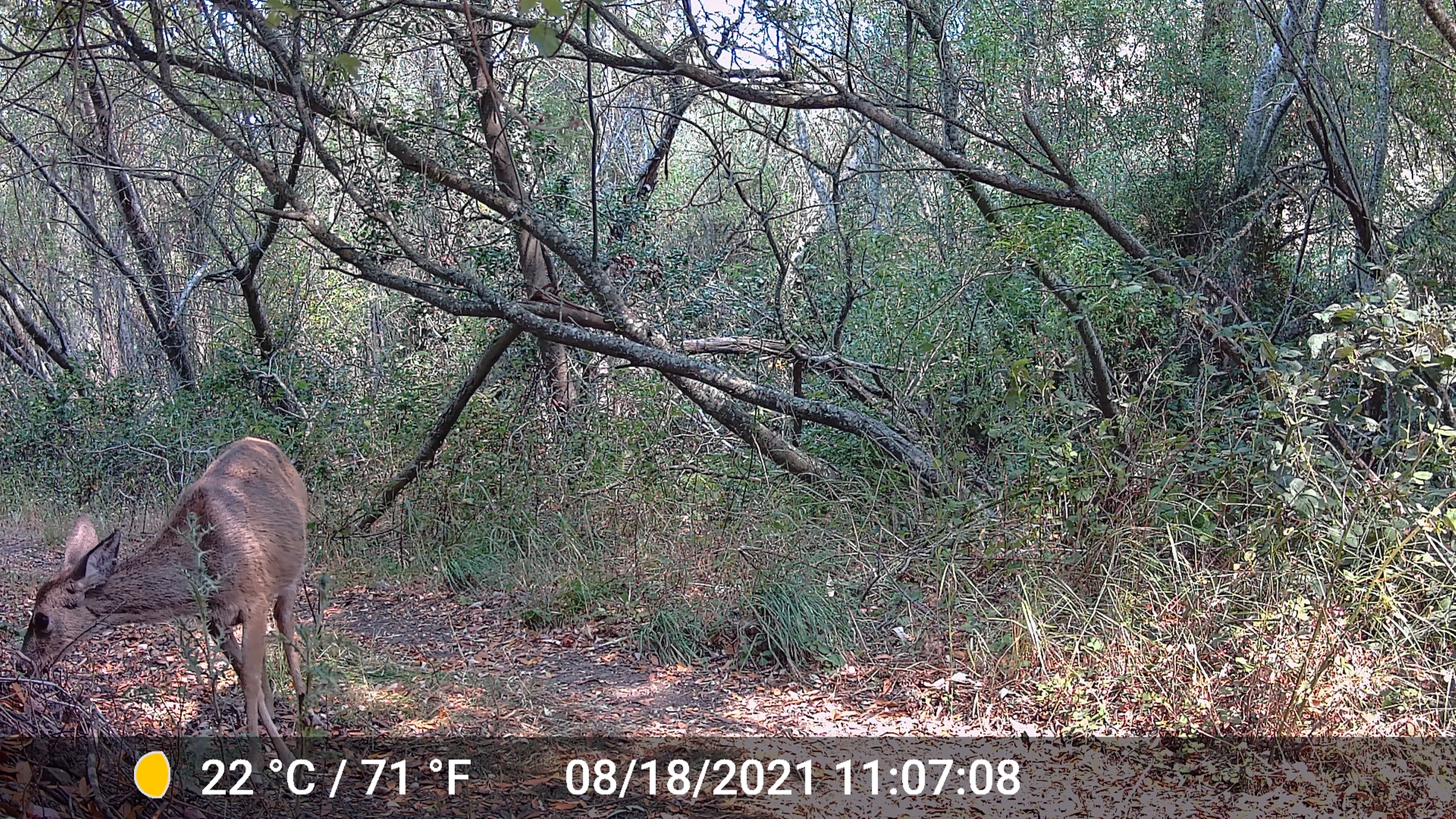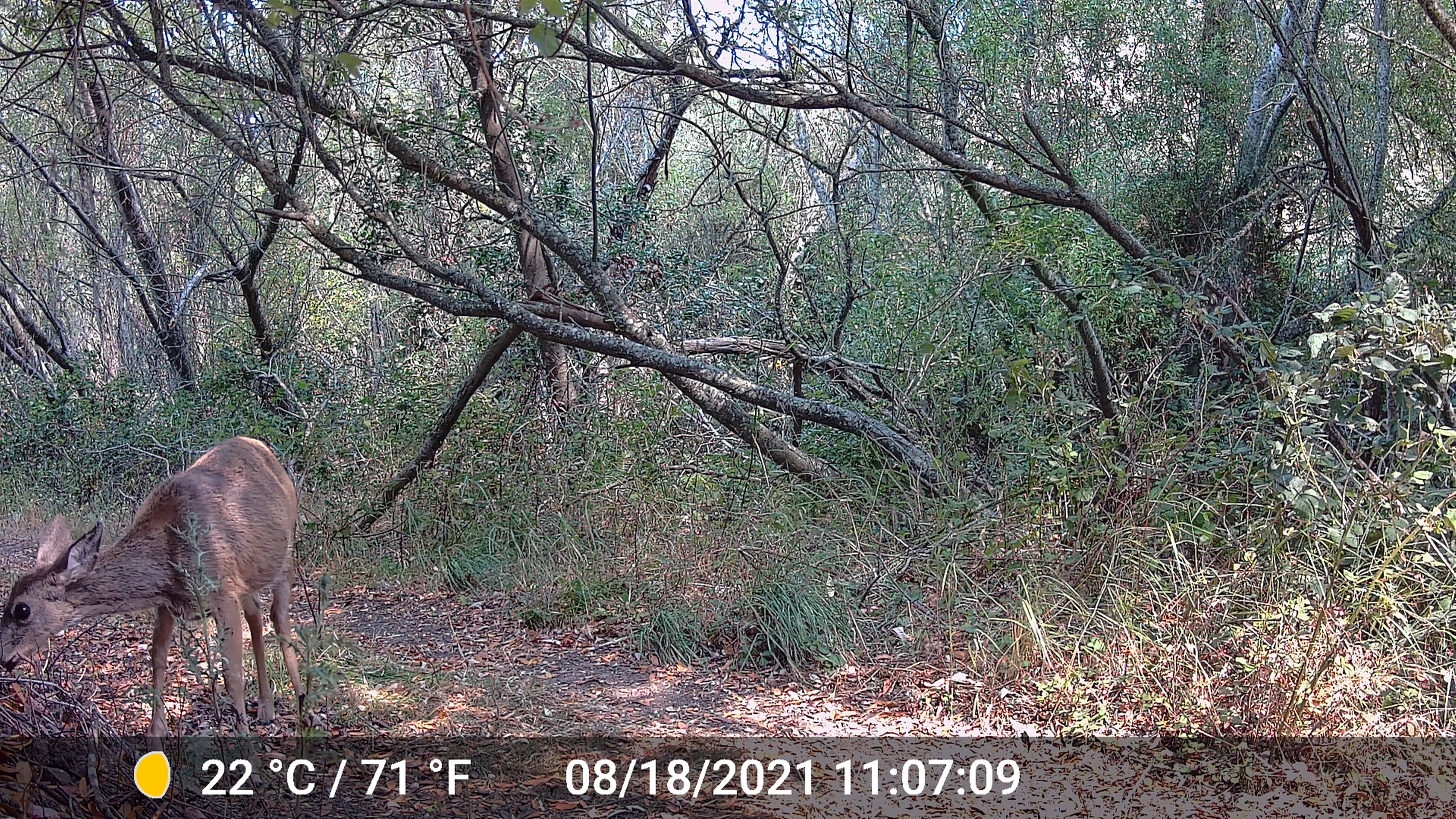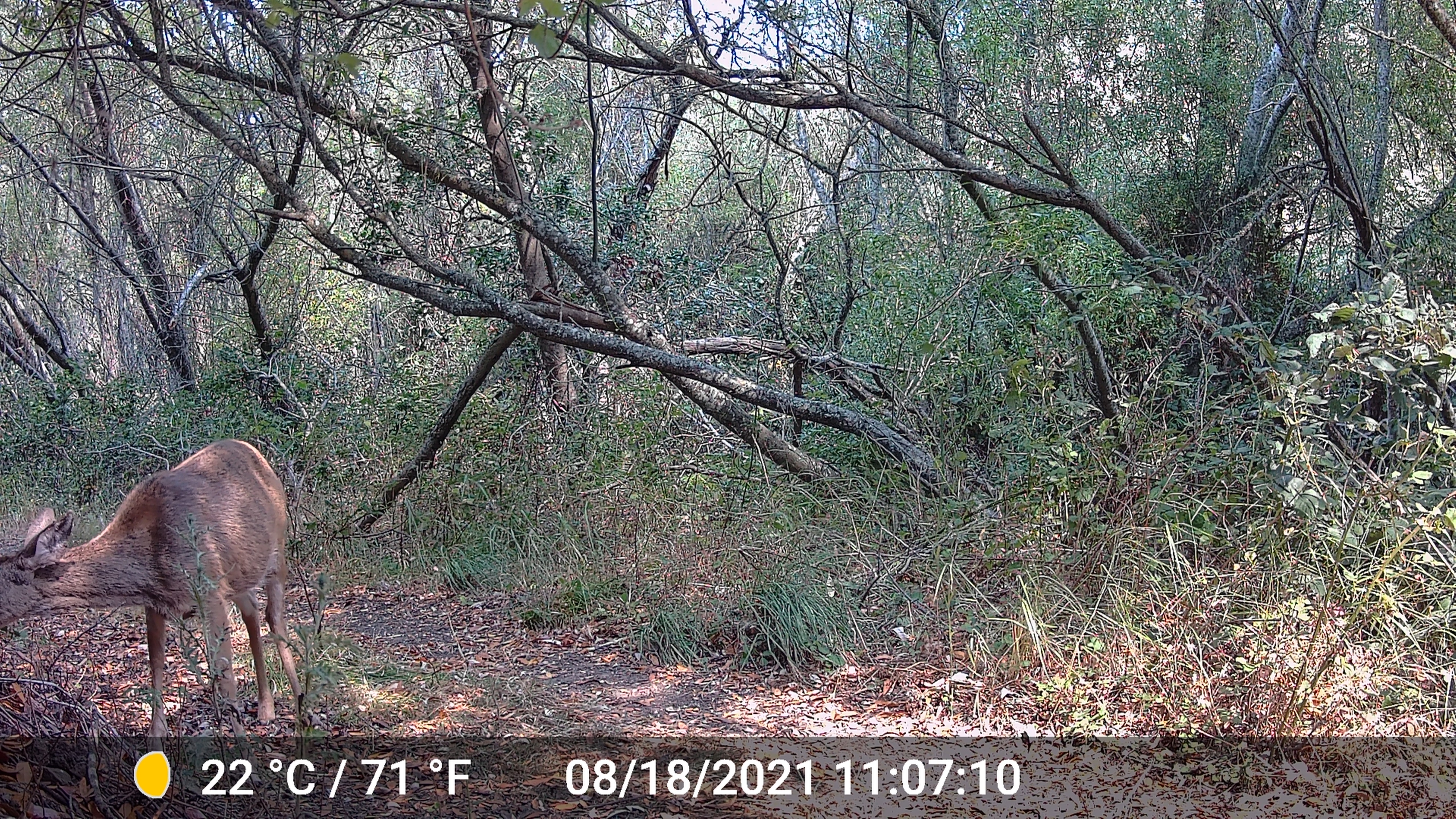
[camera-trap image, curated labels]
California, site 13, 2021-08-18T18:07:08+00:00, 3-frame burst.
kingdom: Animalia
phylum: Chordata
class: Mammalia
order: Artiodactyla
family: Cervidae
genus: Odocoileus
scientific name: Odocoileus hemionus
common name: mule deer